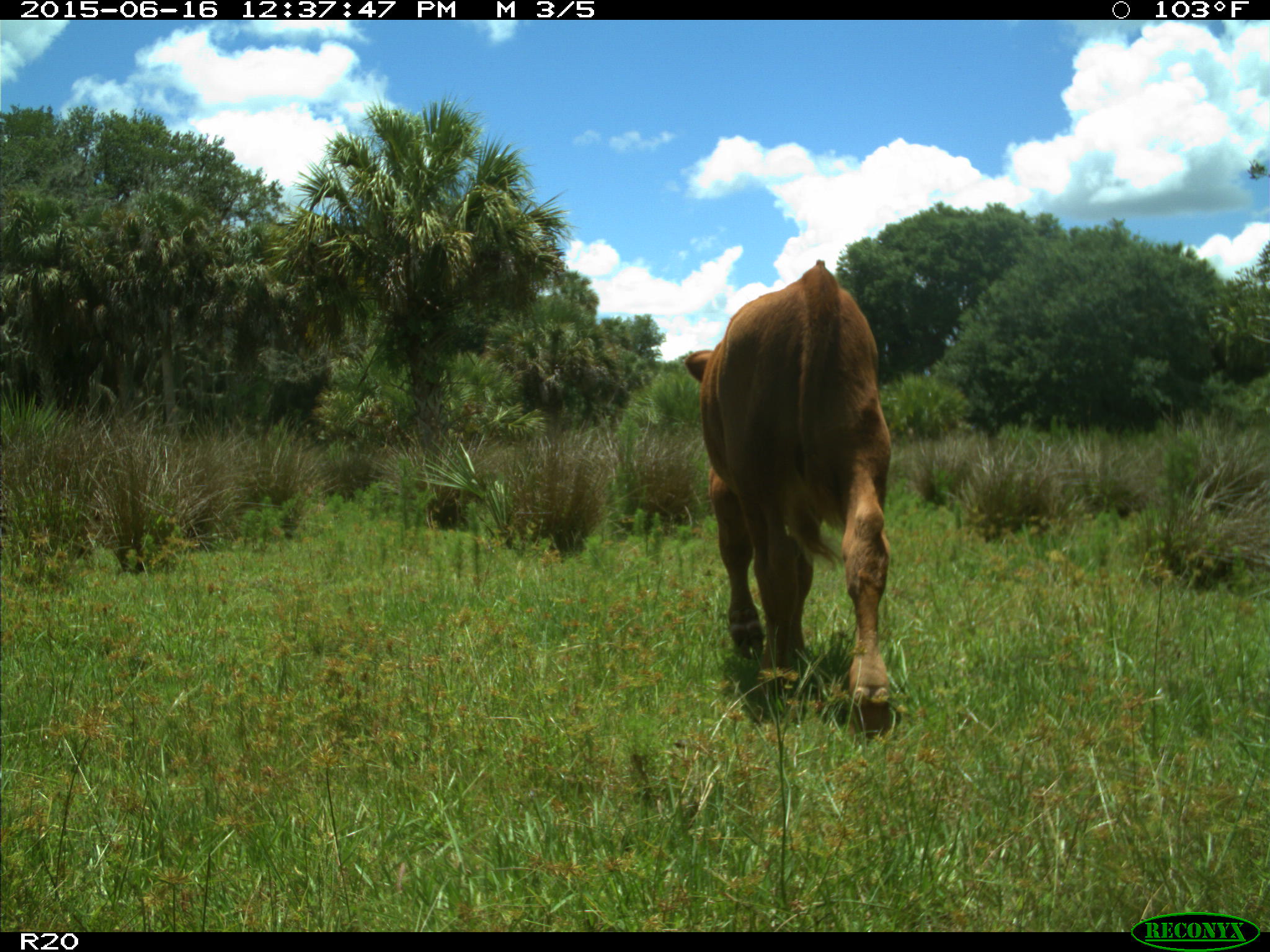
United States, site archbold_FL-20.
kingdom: Animalia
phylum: Chordata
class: Mammalia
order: Artiodactyla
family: Bovidae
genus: Bos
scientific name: Bos taurus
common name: domestic cow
Bos taurus (domestic cow).